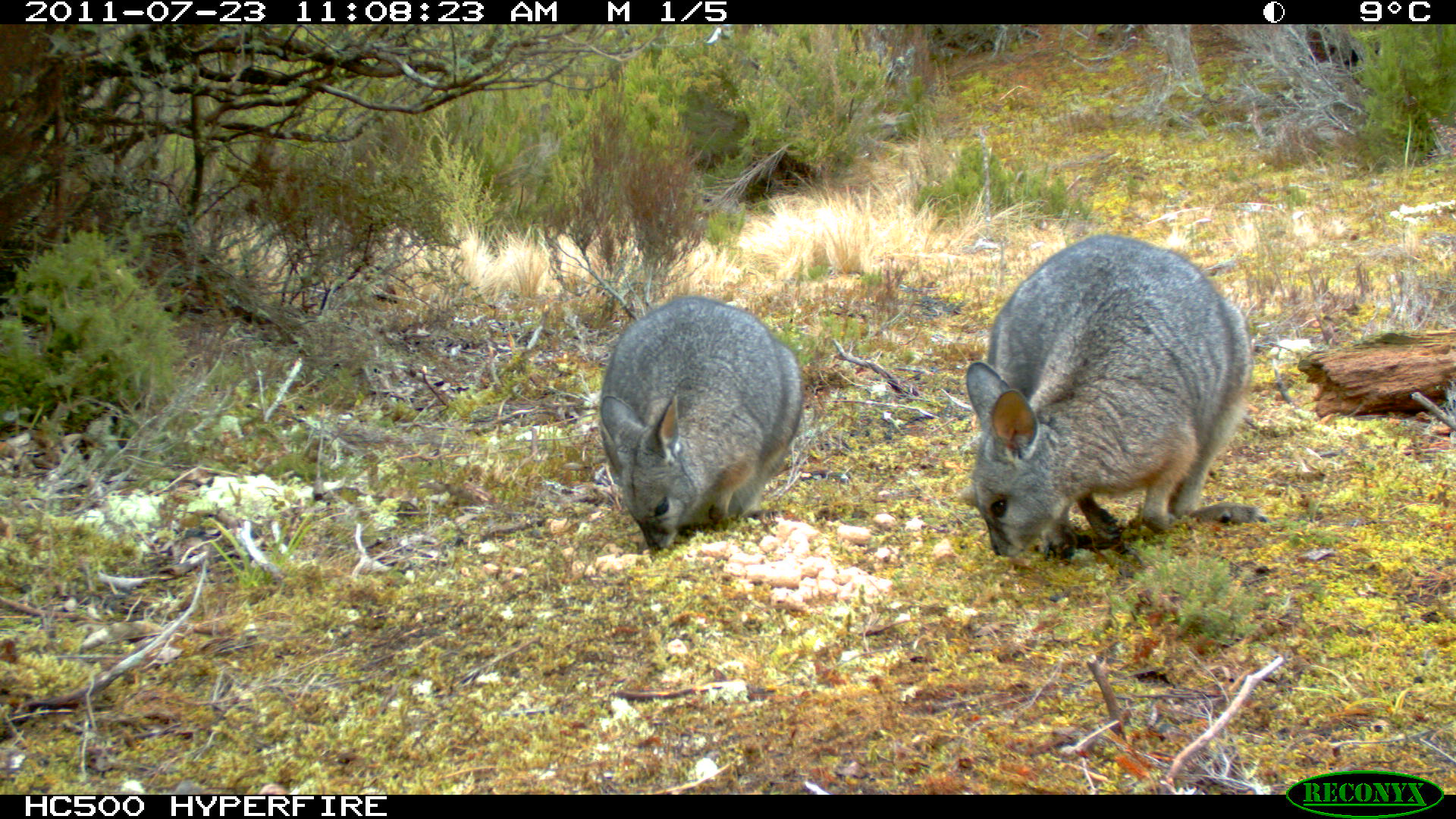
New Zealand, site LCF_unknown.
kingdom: Animalia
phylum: Chordata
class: Mammalia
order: Diprotodontia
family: Macropodidae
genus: Notamacropus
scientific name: Notamacropus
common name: wallaby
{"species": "wallaby (Notamacropus)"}